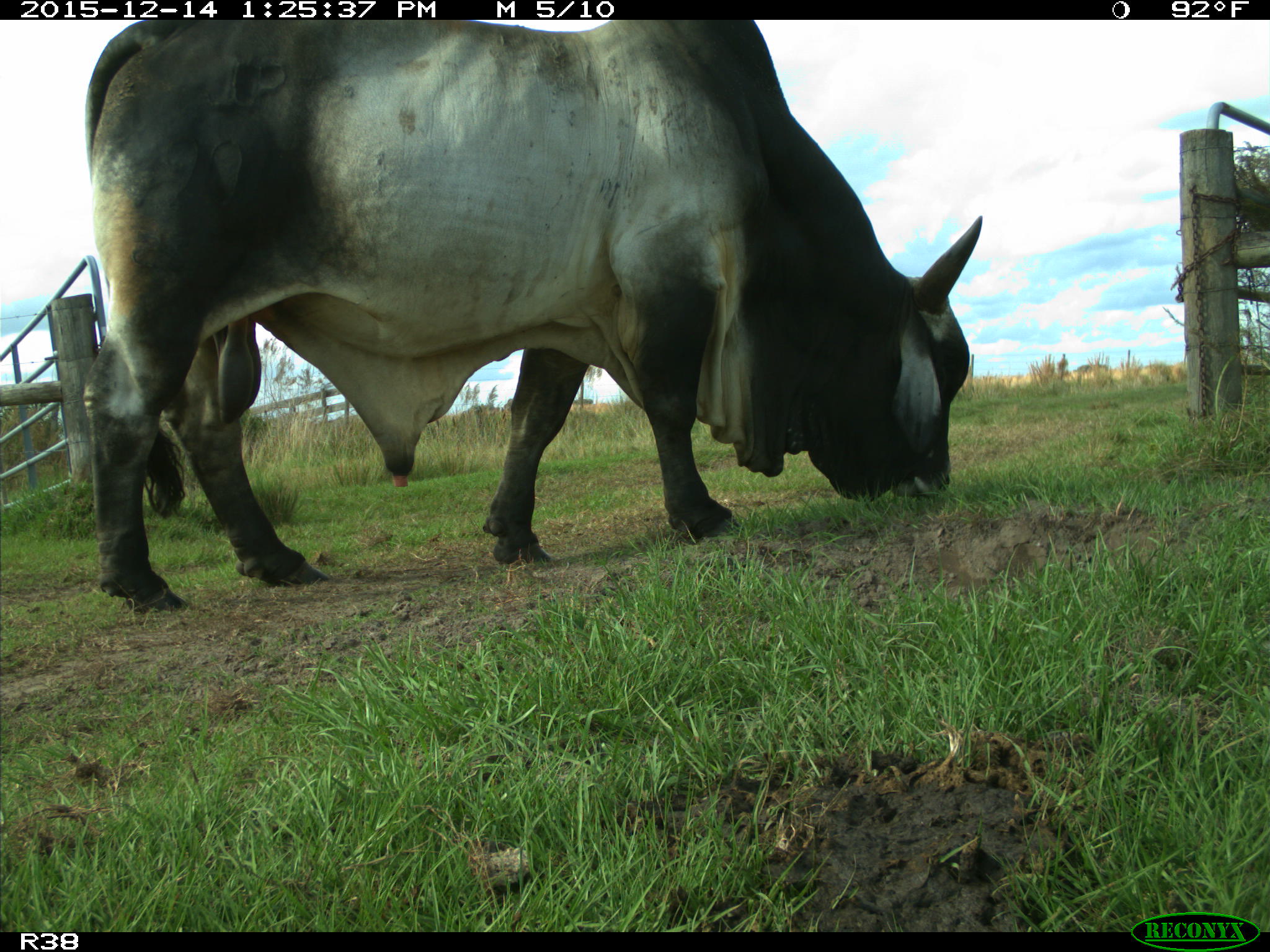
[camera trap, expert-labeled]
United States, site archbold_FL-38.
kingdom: Animalia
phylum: Chordata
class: Mammalia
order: Artiodactyla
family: Bovidae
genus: Bos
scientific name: Bos taurus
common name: domestic cow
Bos taurus (domestic cow).